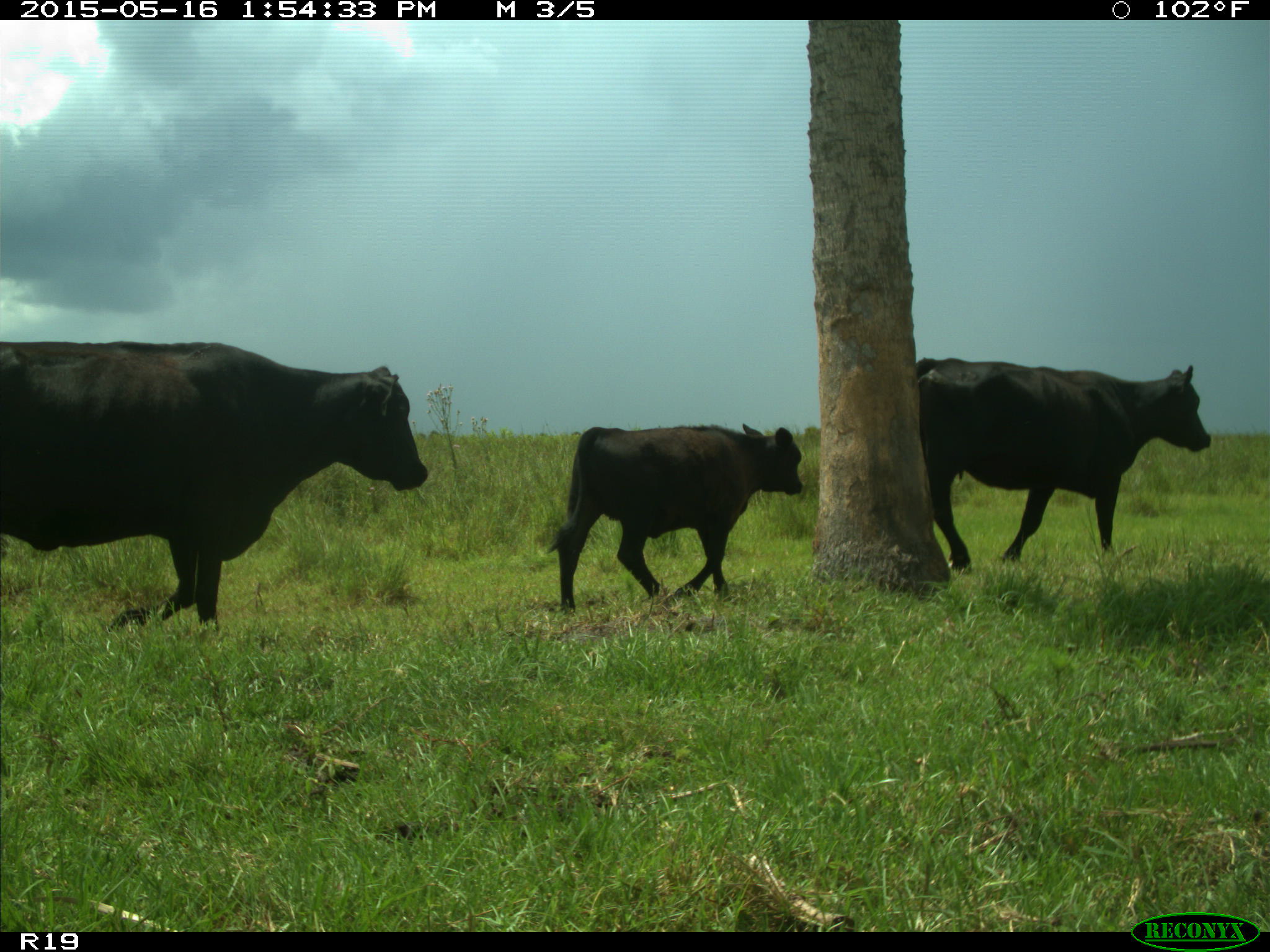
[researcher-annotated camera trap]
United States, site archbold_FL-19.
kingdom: Animalia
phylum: Chordata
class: Mammalia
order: Artiodactyla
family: Bovidae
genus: Bos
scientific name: Bos taurus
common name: domestic cow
Bos taurus (domestic cow).